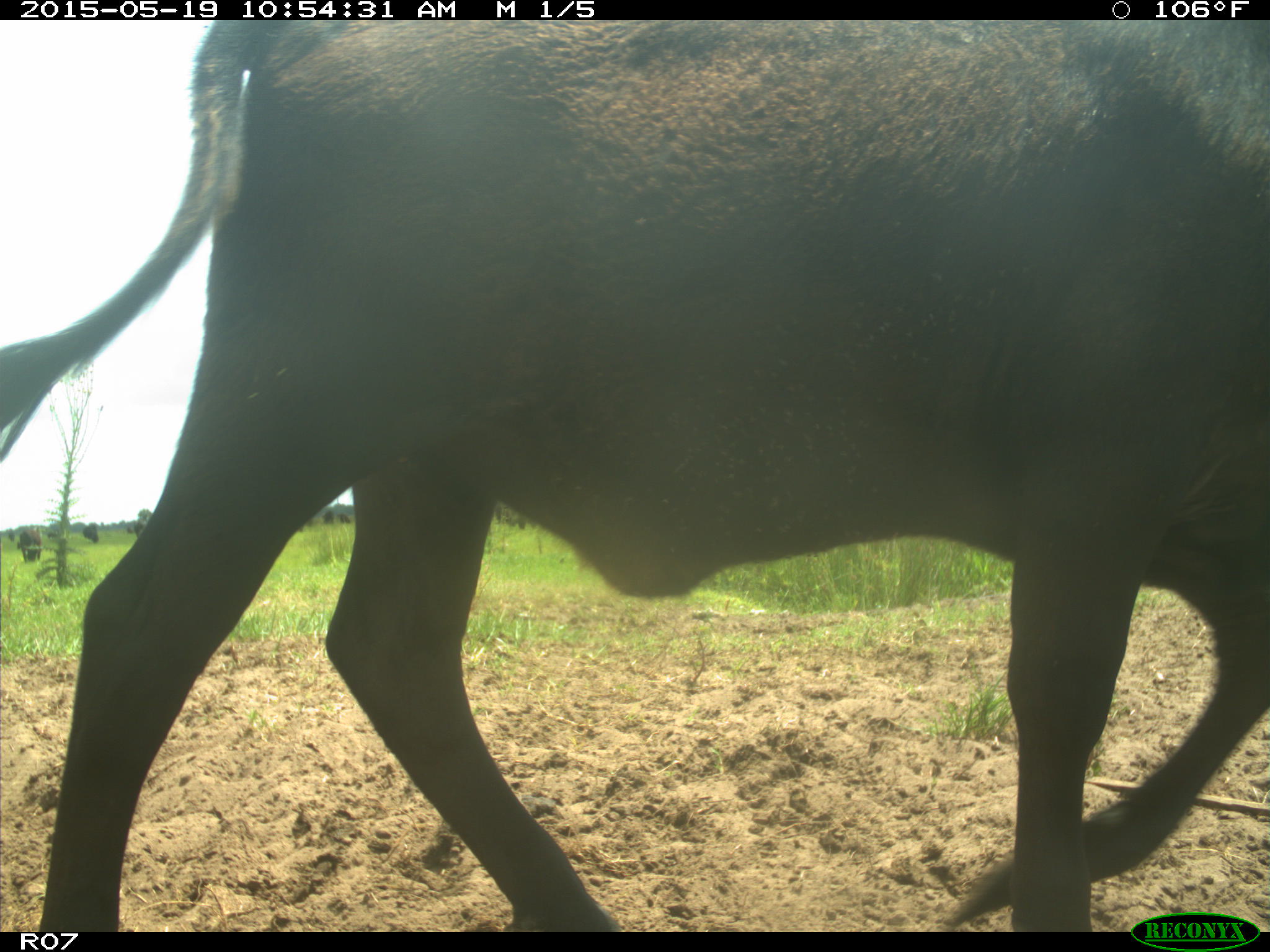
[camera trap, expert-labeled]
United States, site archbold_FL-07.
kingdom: Animalia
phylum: Chordata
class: Mammalia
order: Artiodactyla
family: Bovidae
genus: Bos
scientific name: Bos taurus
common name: domestic cow